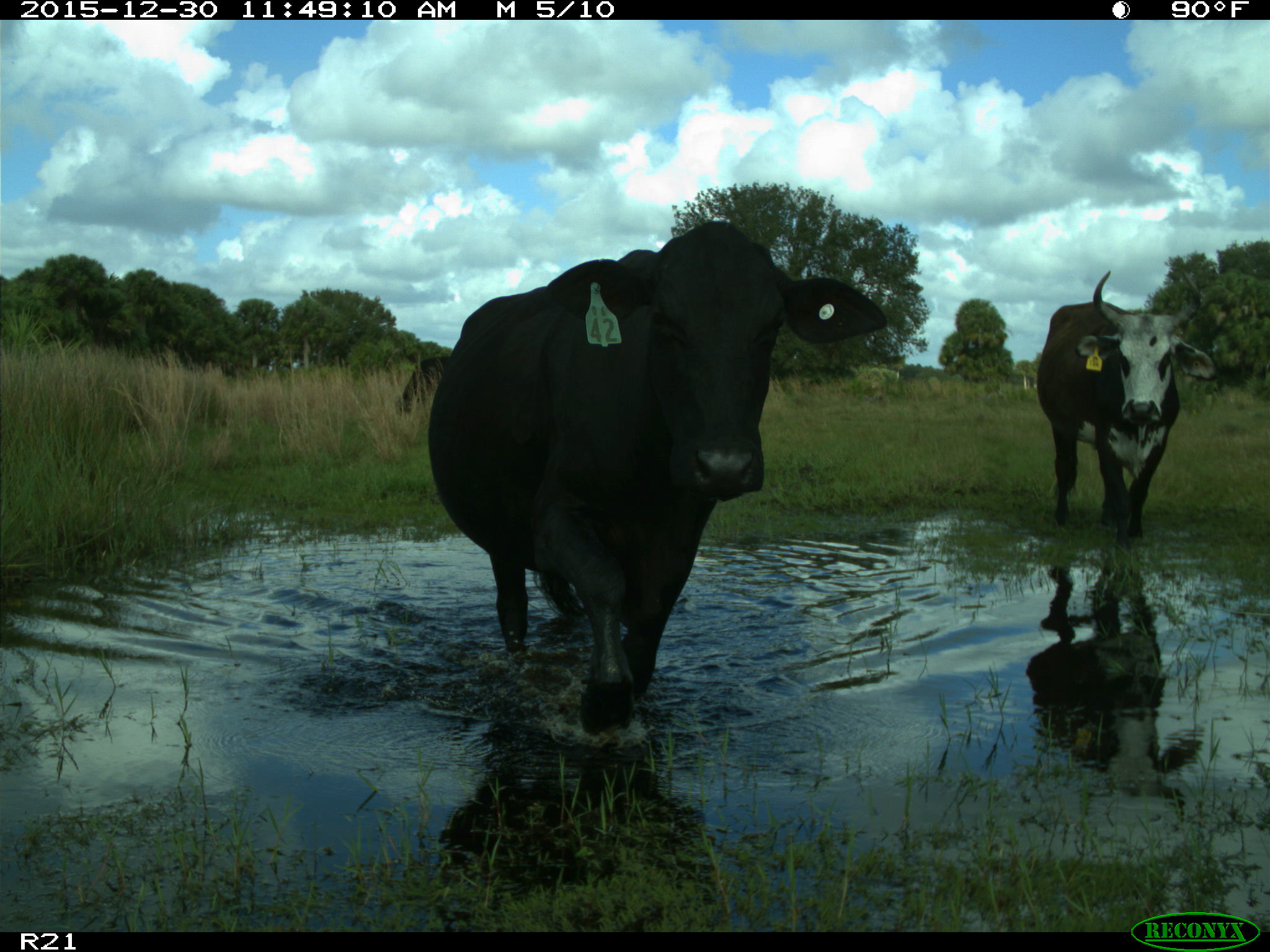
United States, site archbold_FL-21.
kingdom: Animalia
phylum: Chordata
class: Mammalia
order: Artiodactyla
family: Bovidae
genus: Bos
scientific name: Bos taurus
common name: domestic cow